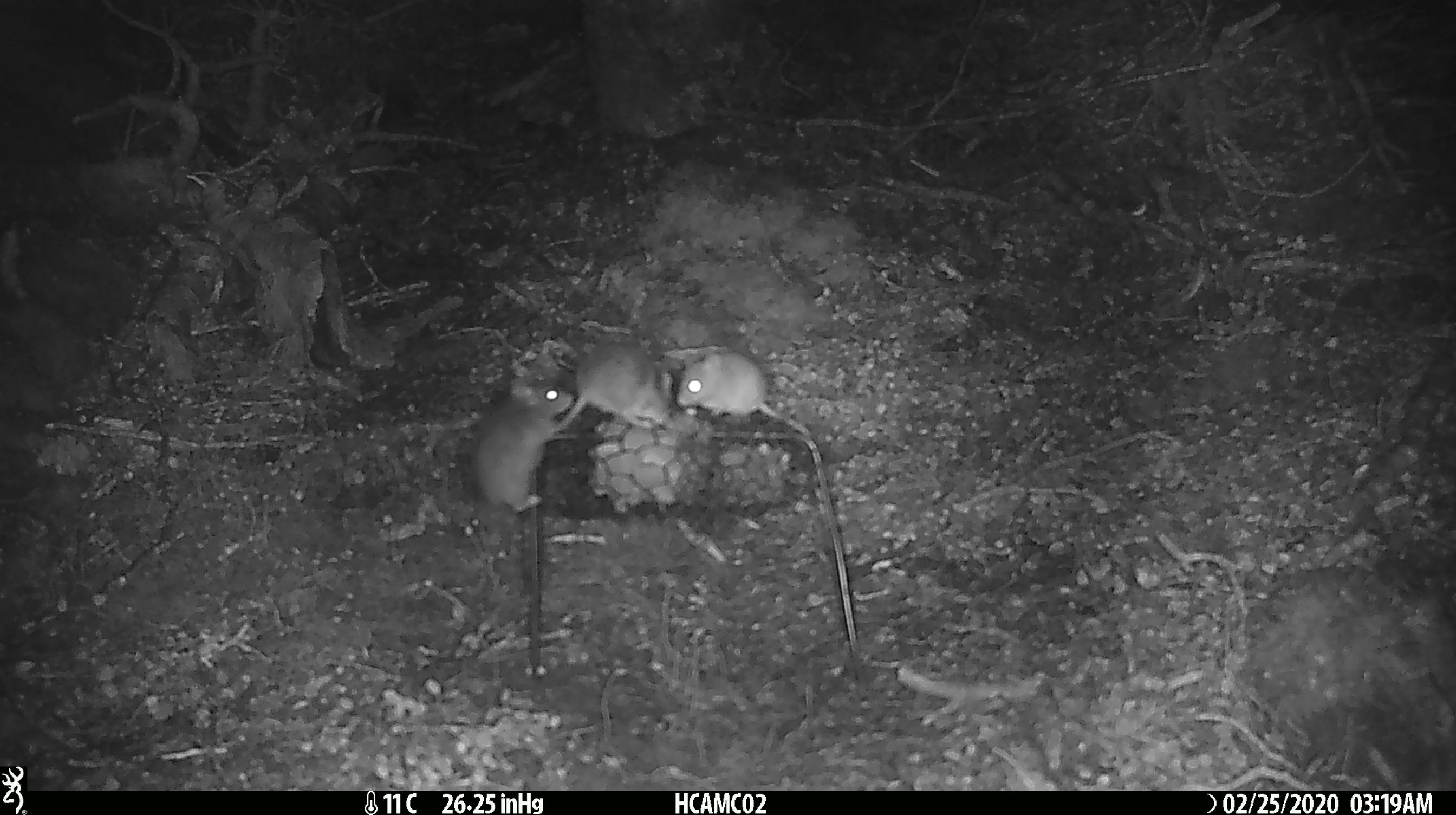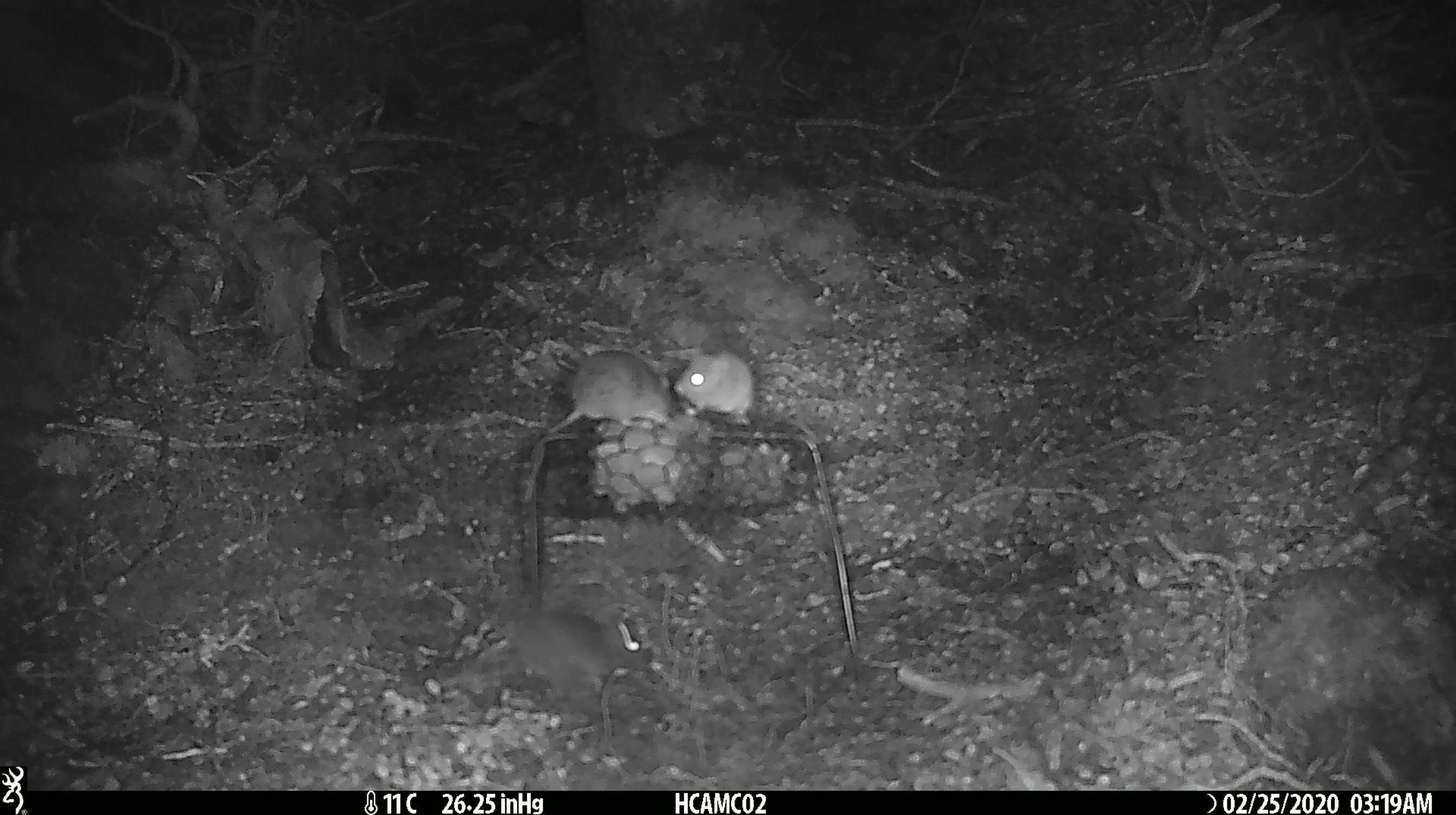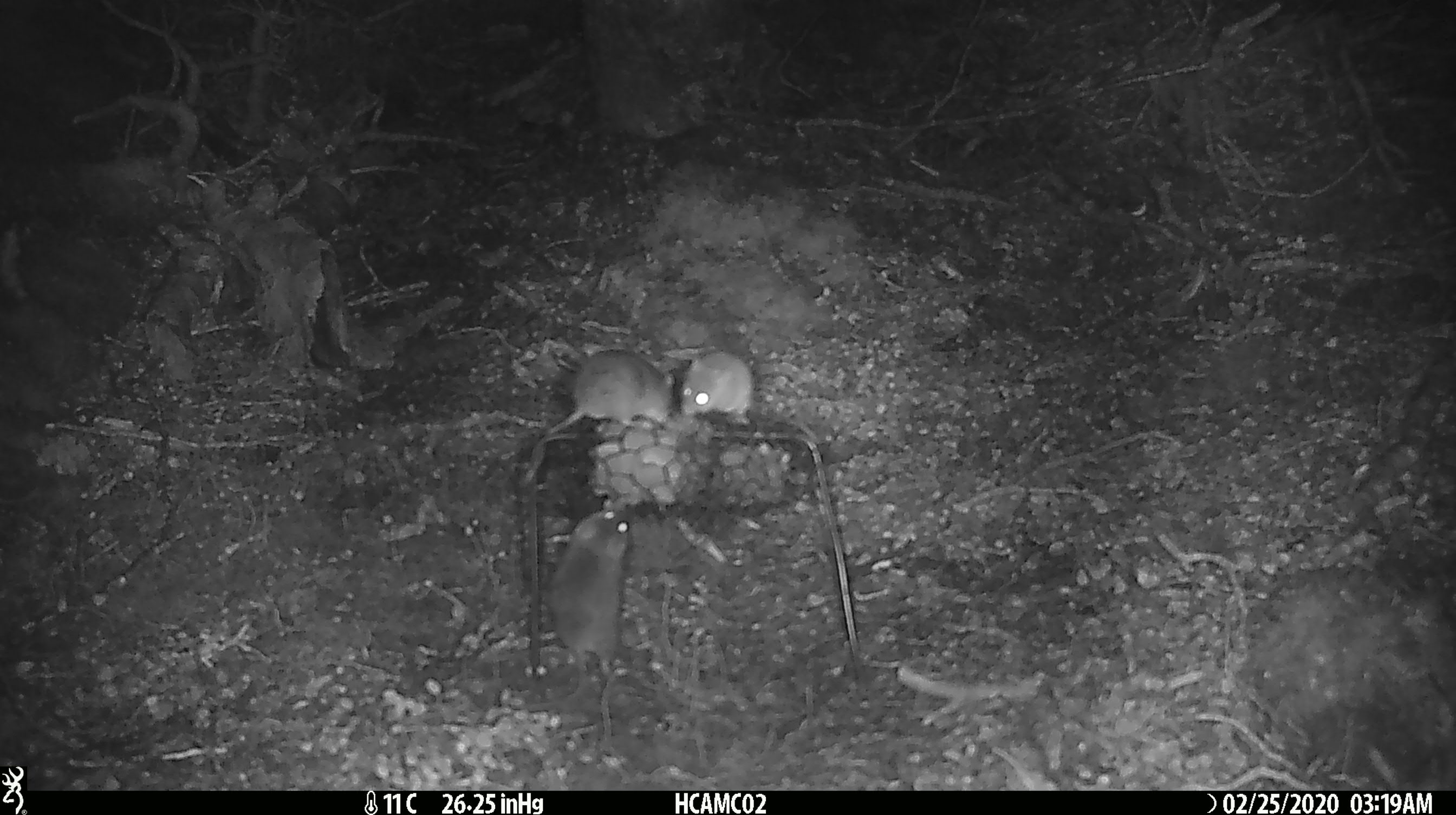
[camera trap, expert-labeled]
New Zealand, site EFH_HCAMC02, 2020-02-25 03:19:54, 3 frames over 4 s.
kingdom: Animalia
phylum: Chordata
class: Mammalia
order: Rodentia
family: Muridae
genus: Mus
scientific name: Mus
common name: mouse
Mouse (Mus).